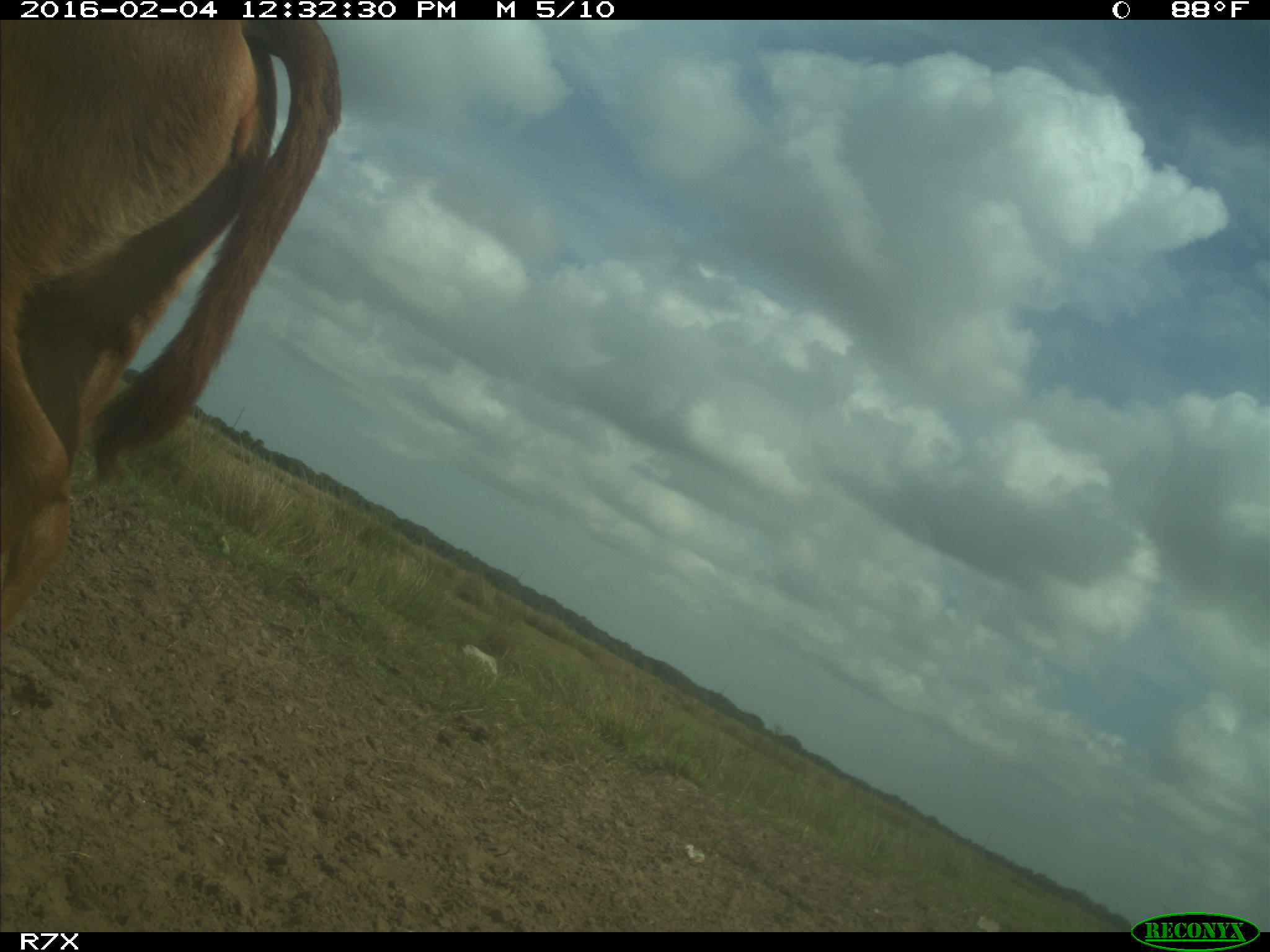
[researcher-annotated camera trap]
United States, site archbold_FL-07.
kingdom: Animalia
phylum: Chordata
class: Mammalia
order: Artiodactyla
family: Bovidae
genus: Bos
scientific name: Bos taurus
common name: domestic cow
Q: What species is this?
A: Bos taurus (domestic cow).